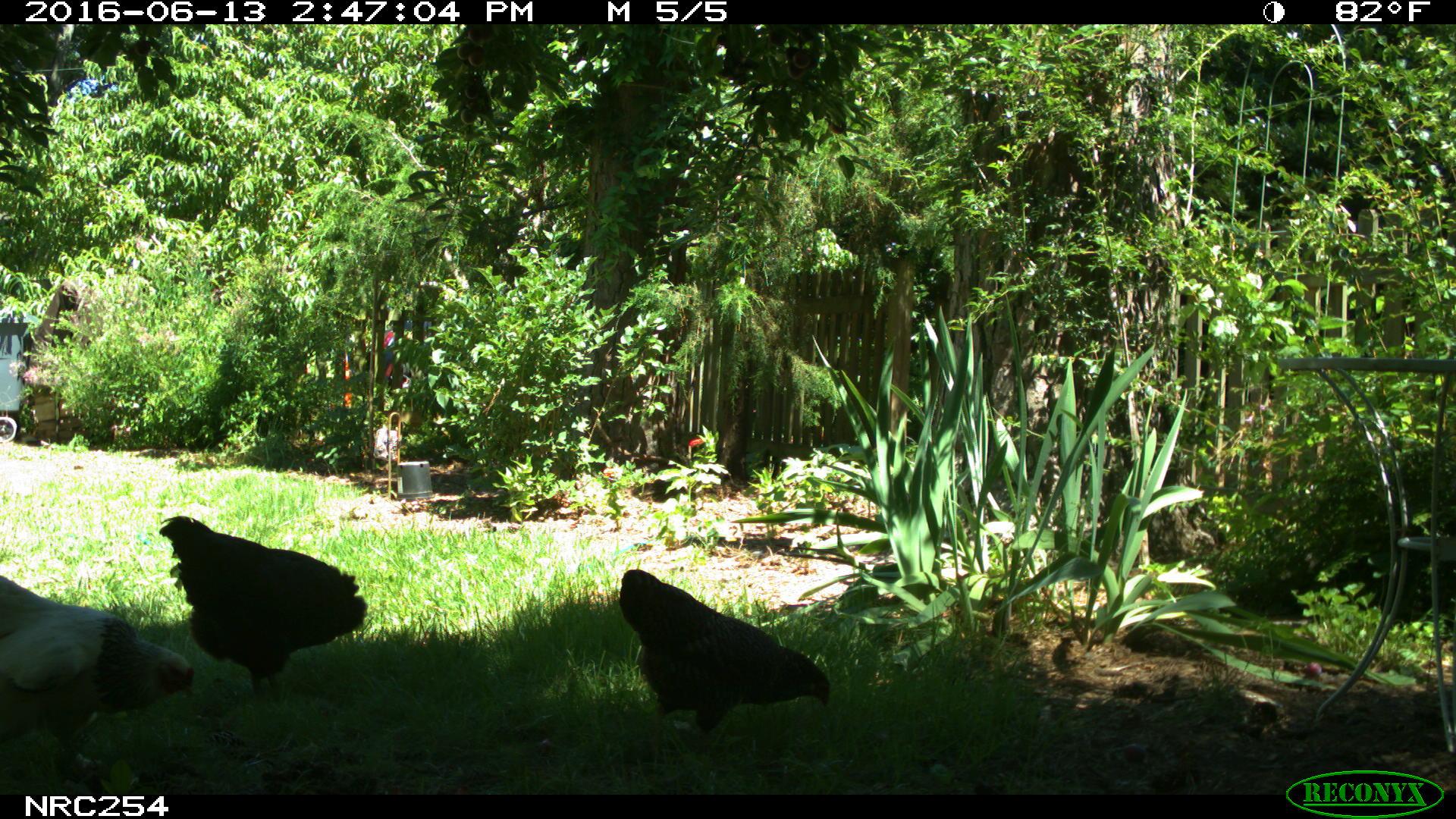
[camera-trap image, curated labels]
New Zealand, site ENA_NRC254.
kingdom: Animalia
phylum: Chordata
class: Aves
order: Galliformes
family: Phasianidae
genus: Gallus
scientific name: Gallus gallus domesticus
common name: chicken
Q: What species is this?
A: Chicken (Gallus gallus domesticus).